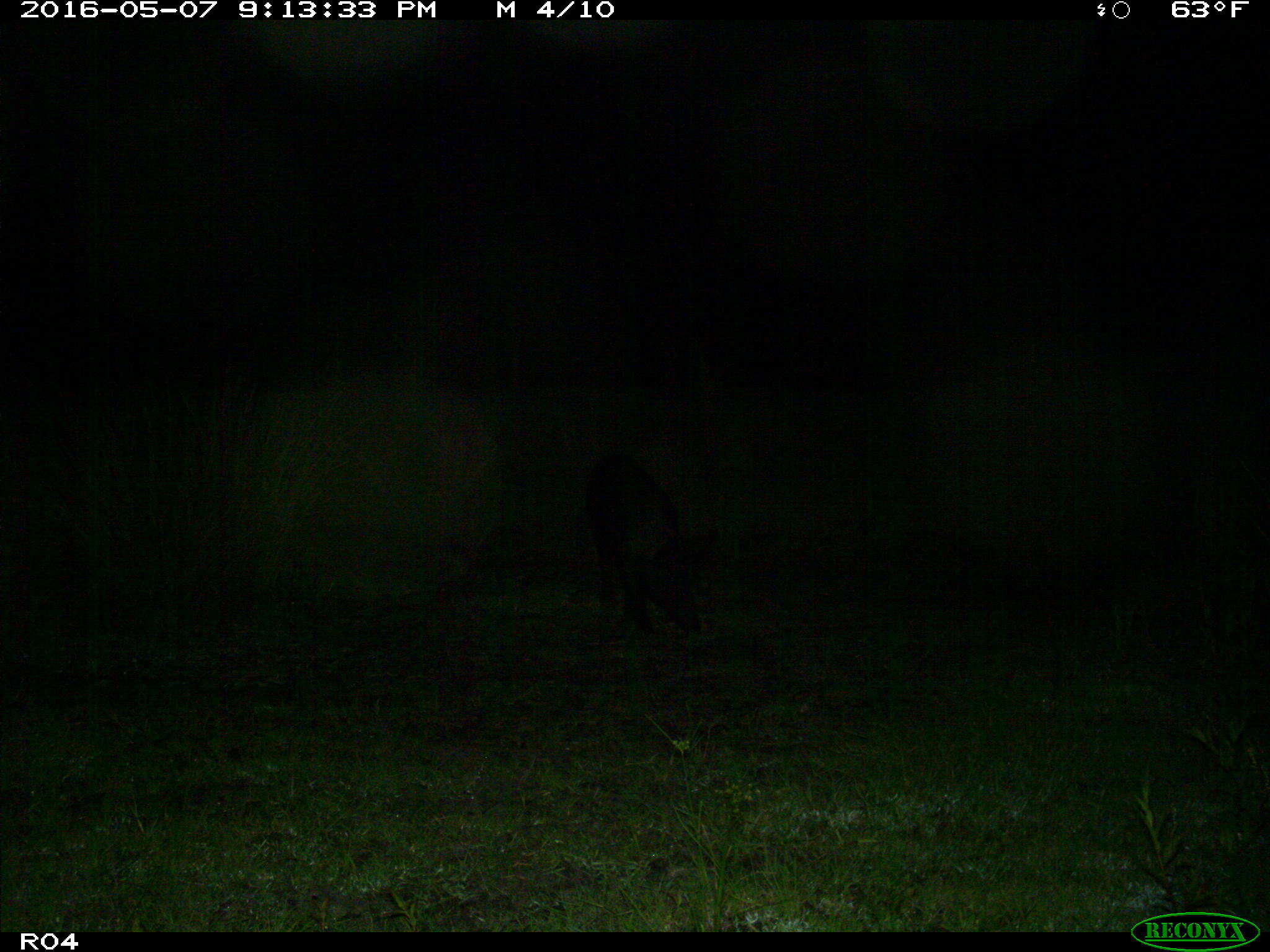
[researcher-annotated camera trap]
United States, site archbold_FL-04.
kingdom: Animalia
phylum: Chordata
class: Mammalia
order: Artiodactyla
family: Suidae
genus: Sus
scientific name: Sus scrofa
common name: wild boar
Sus scrofa (wild boar).